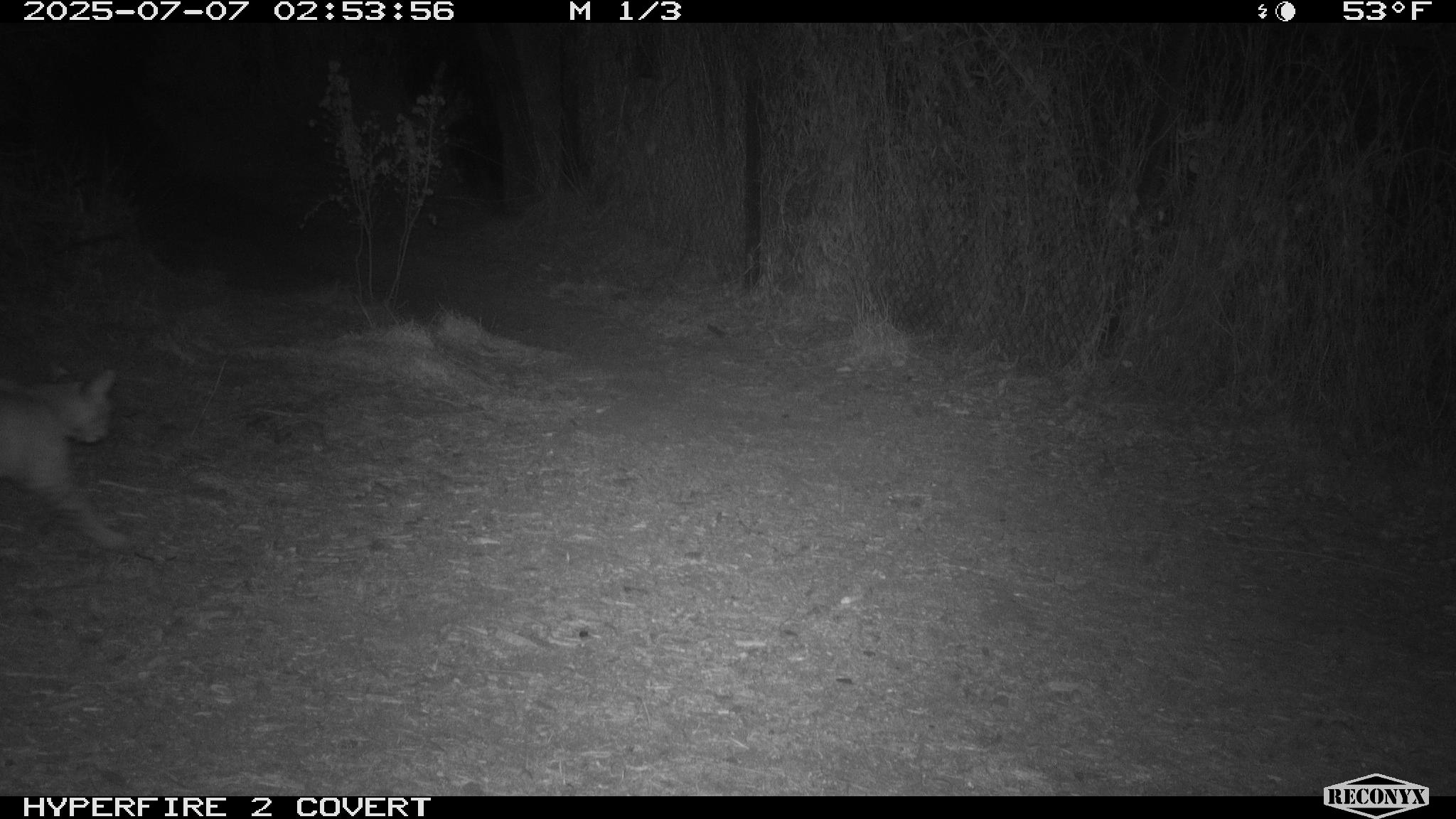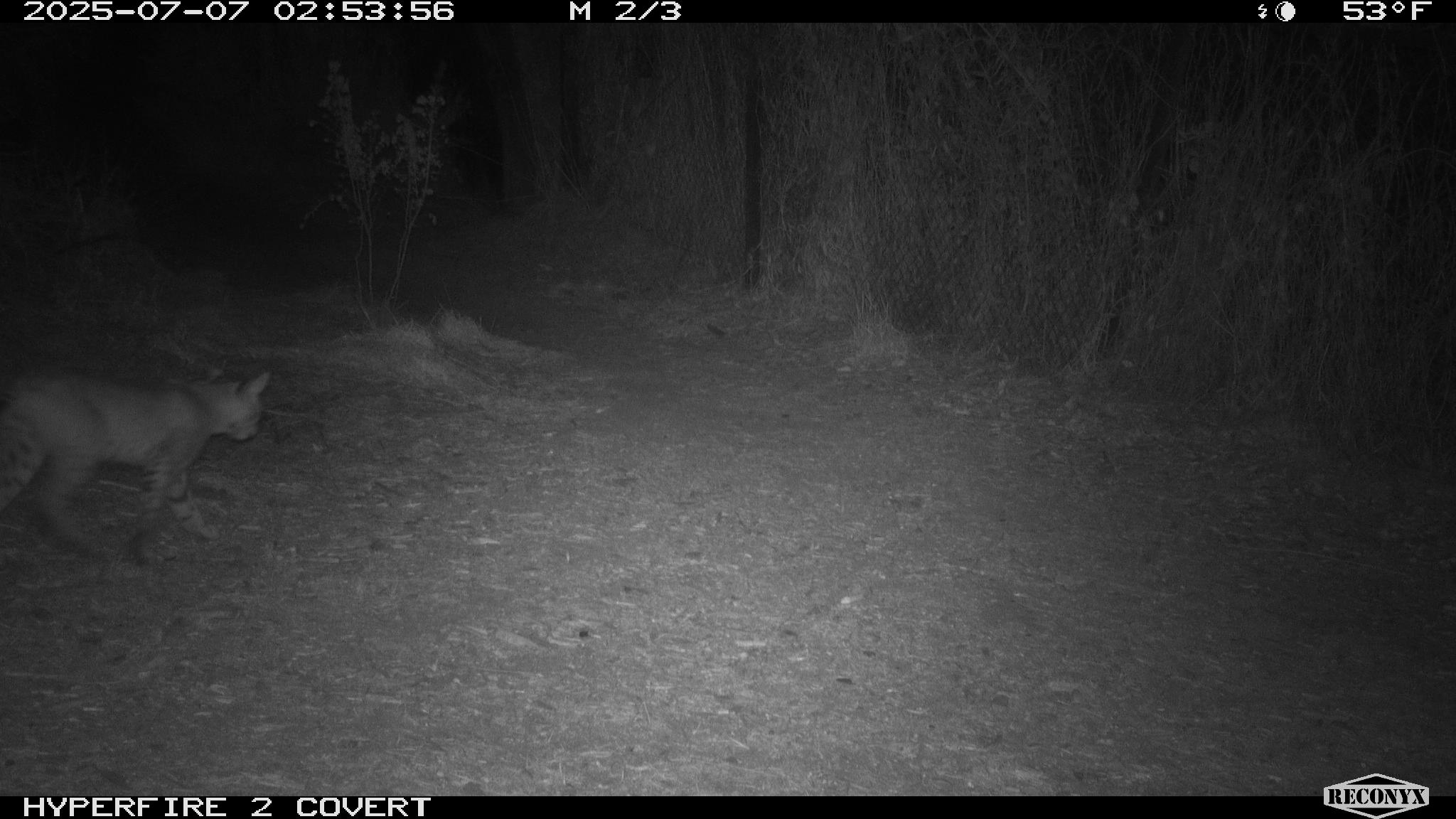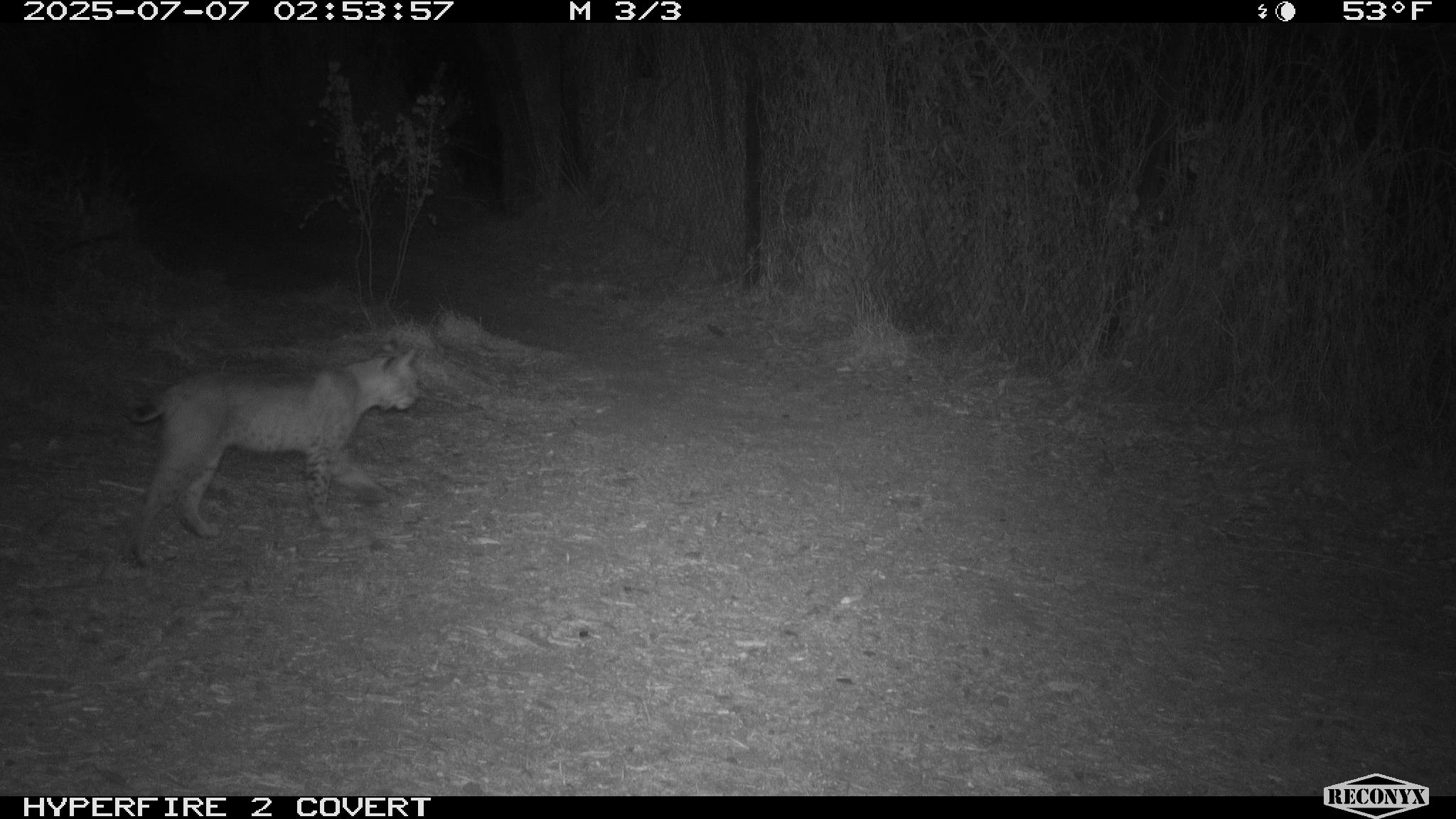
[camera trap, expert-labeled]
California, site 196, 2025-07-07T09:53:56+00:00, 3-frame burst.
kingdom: Animalia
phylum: Chordata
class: Mammalia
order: Carnivora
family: Felidae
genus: Lynx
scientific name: Lynx rufus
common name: bobcat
Bobcat (Lynx rufus).